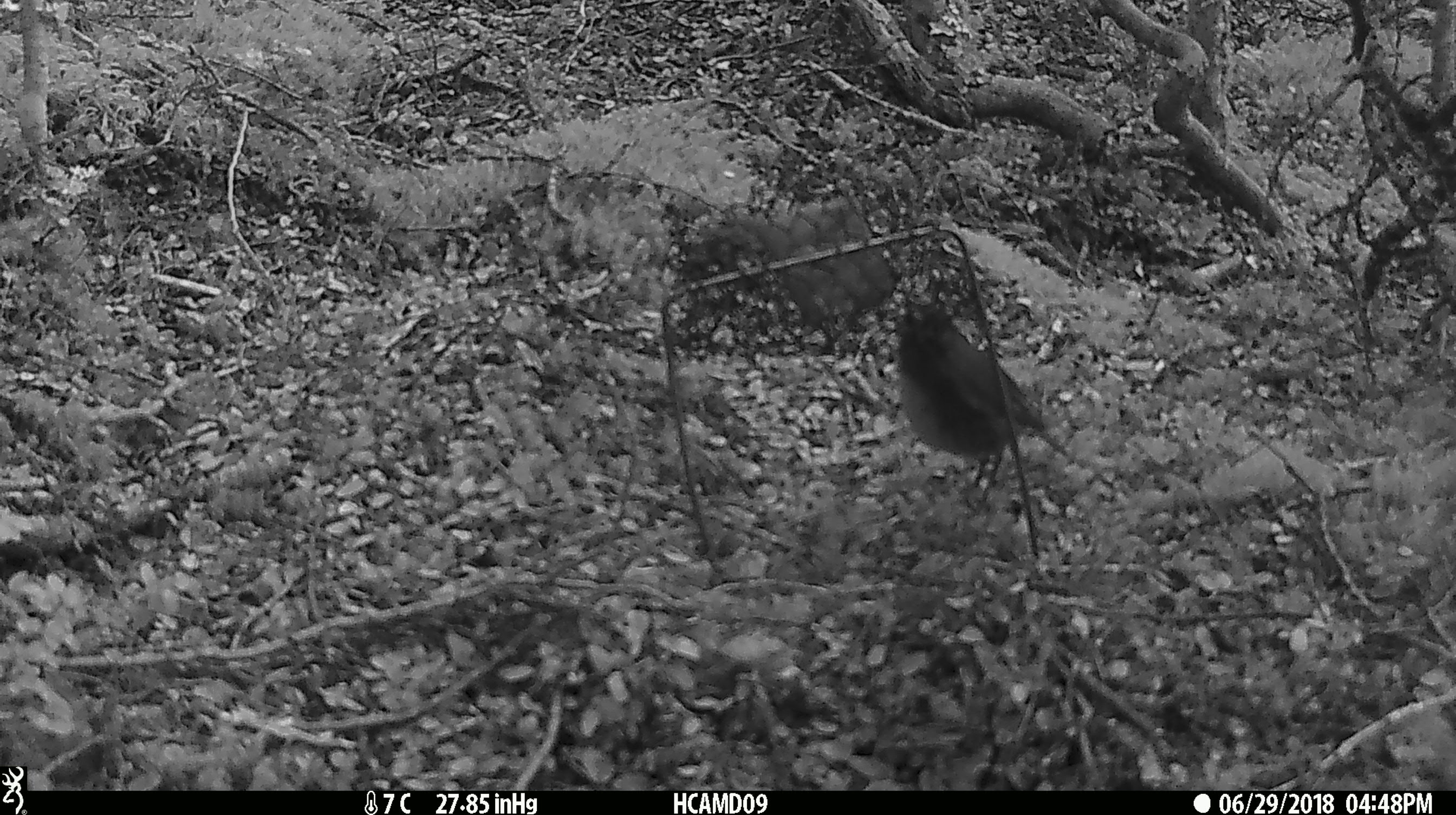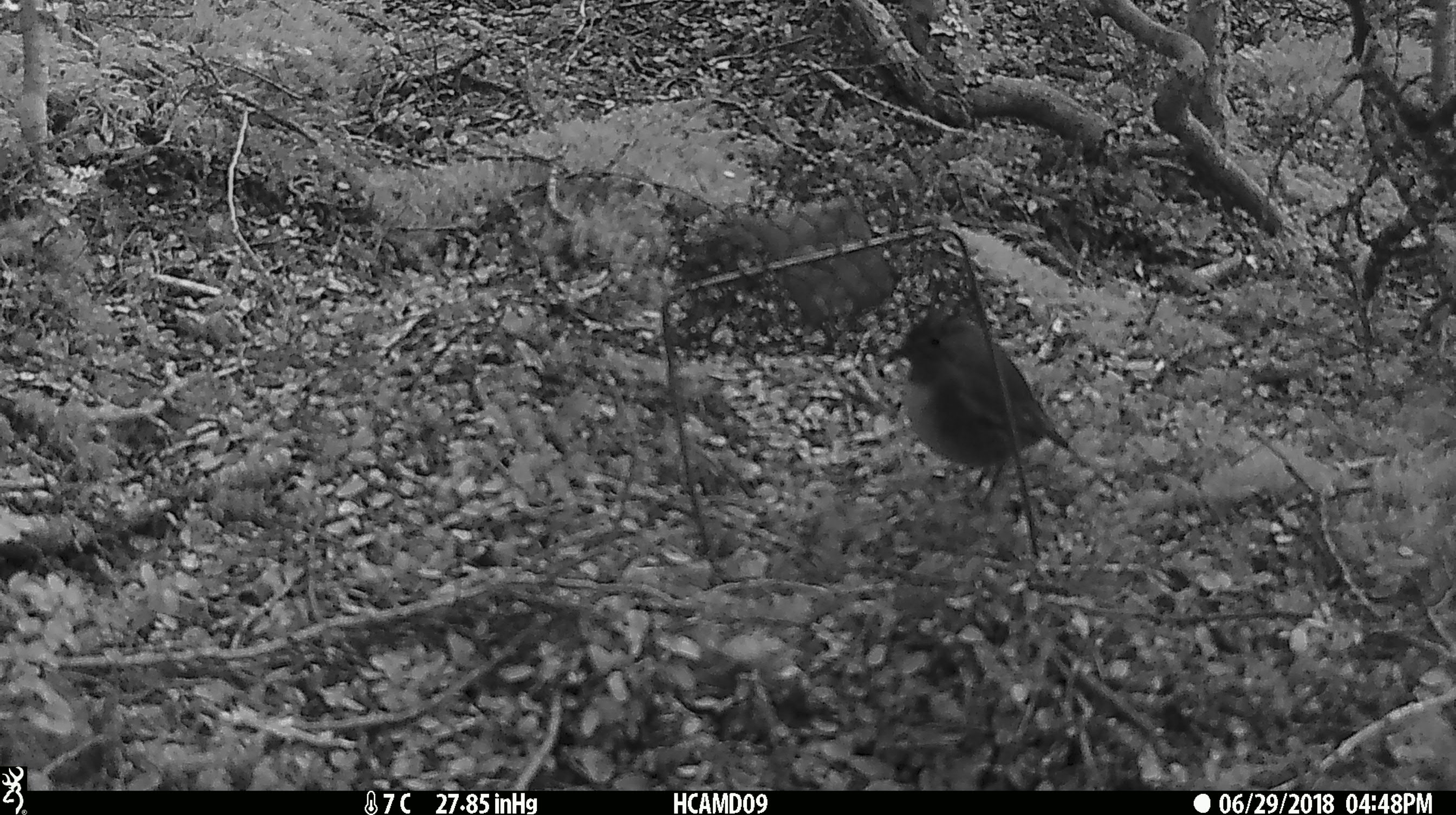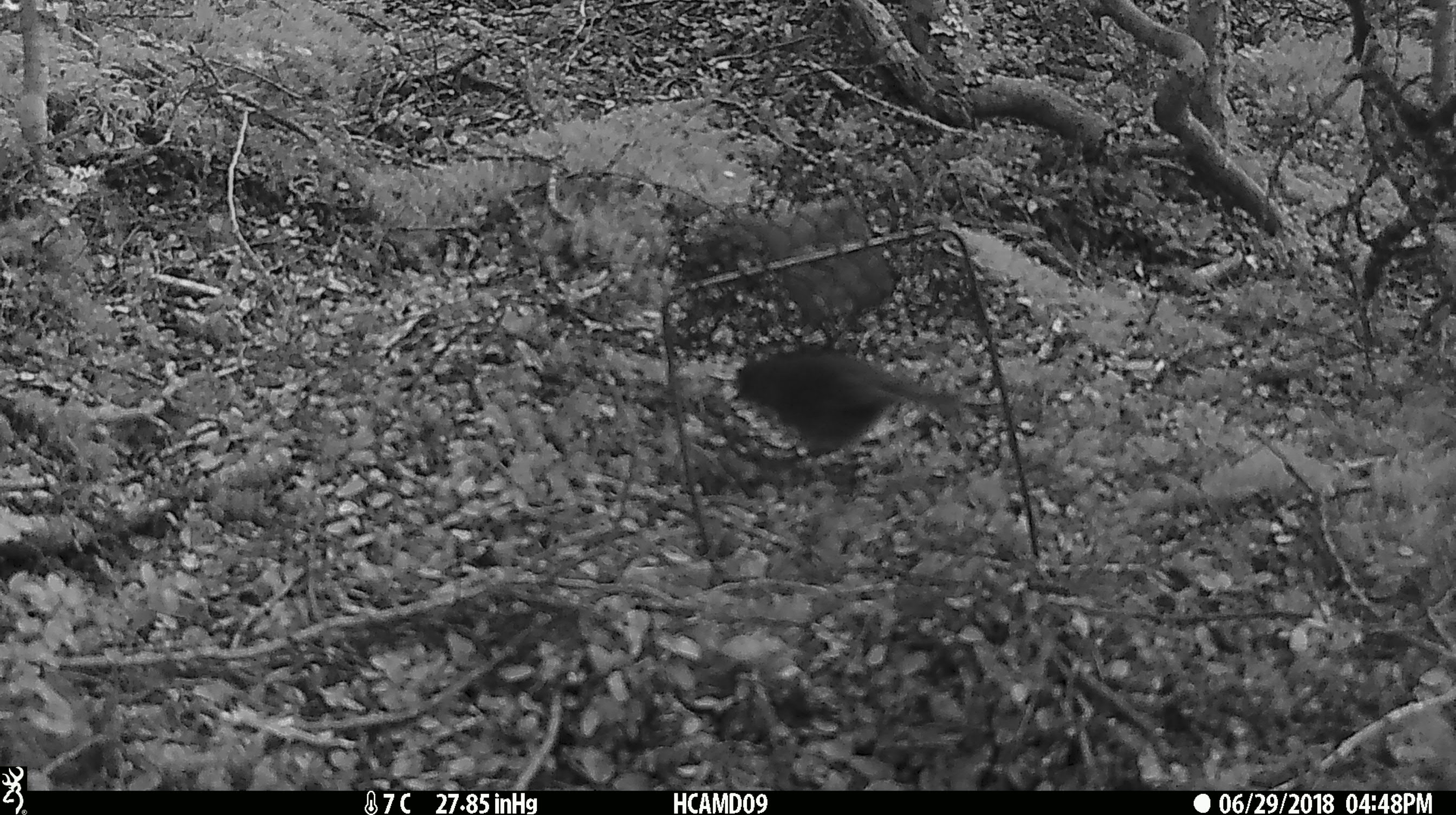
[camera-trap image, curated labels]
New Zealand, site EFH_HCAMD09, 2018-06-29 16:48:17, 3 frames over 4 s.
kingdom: Animalia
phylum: Chordata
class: Aves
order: Passeriformes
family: Petroicidae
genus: Petroica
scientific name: Petroica australis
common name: new zealand robin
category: robin